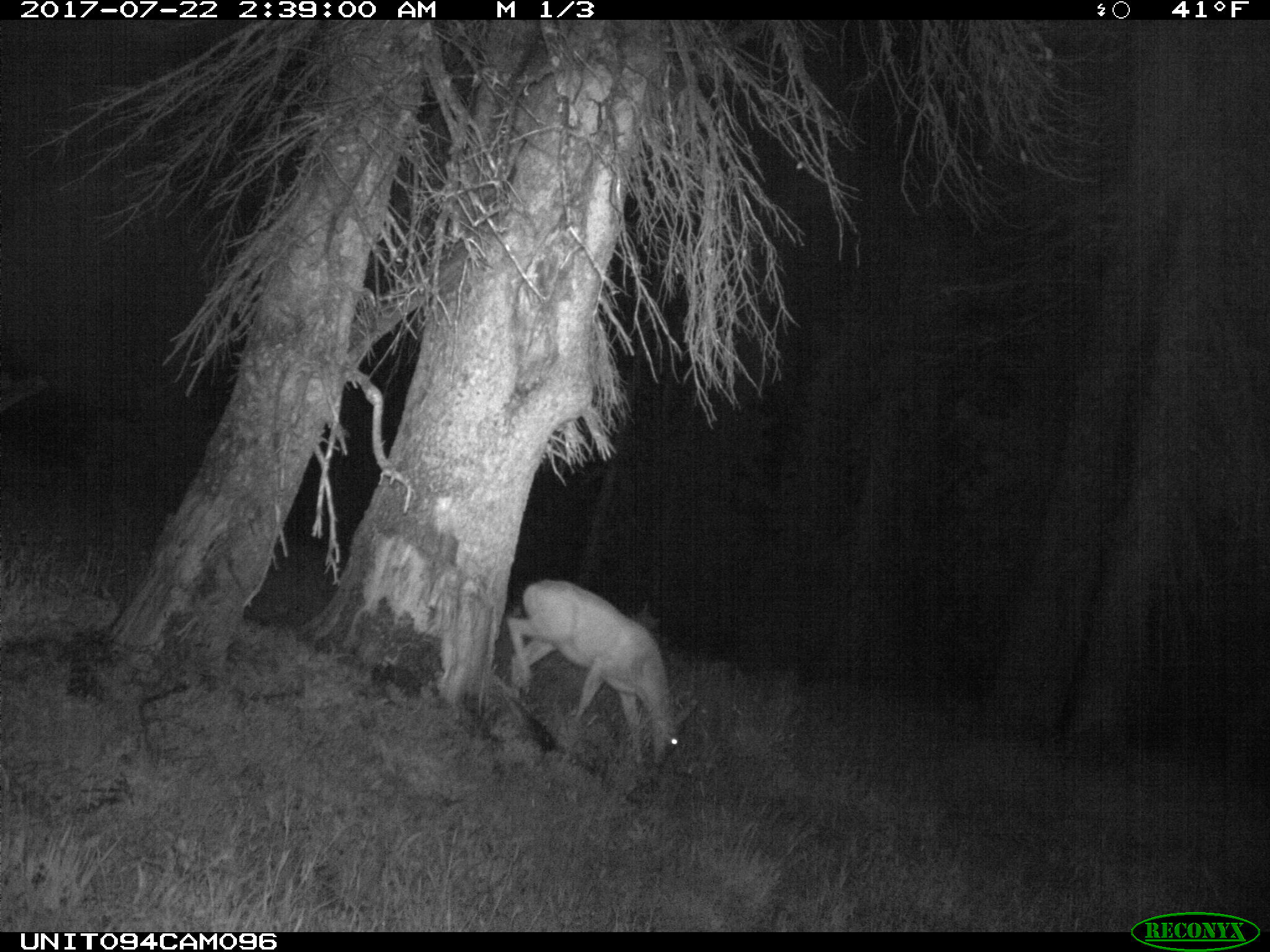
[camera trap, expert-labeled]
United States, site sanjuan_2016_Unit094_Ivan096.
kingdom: Animalia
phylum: Chordata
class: Mammalia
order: Artiodactyla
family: Cervidae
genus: Odocoileus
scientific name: Odocoileus hemionus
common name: mule deer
Odocoileus hemionus (mule deer).